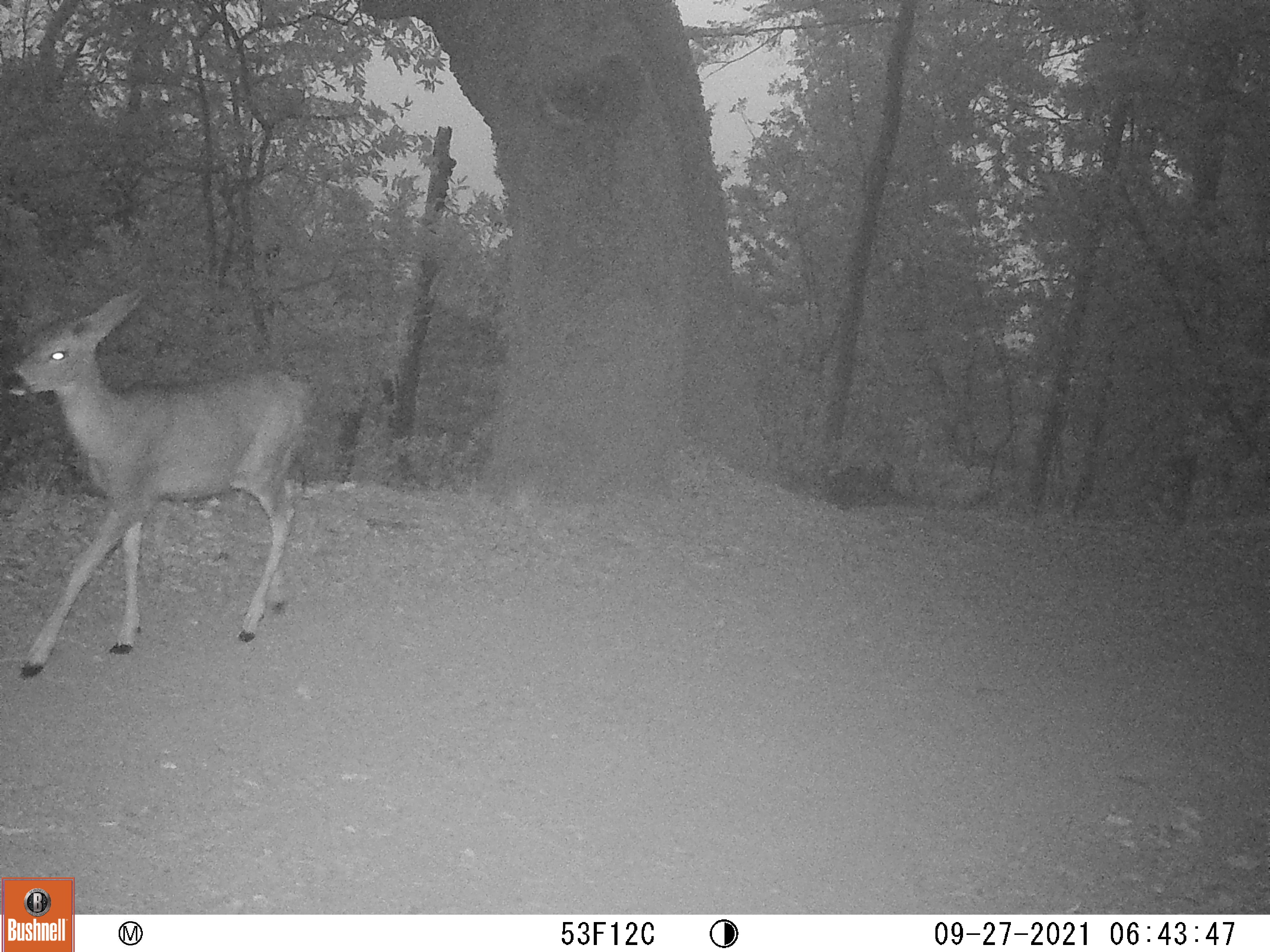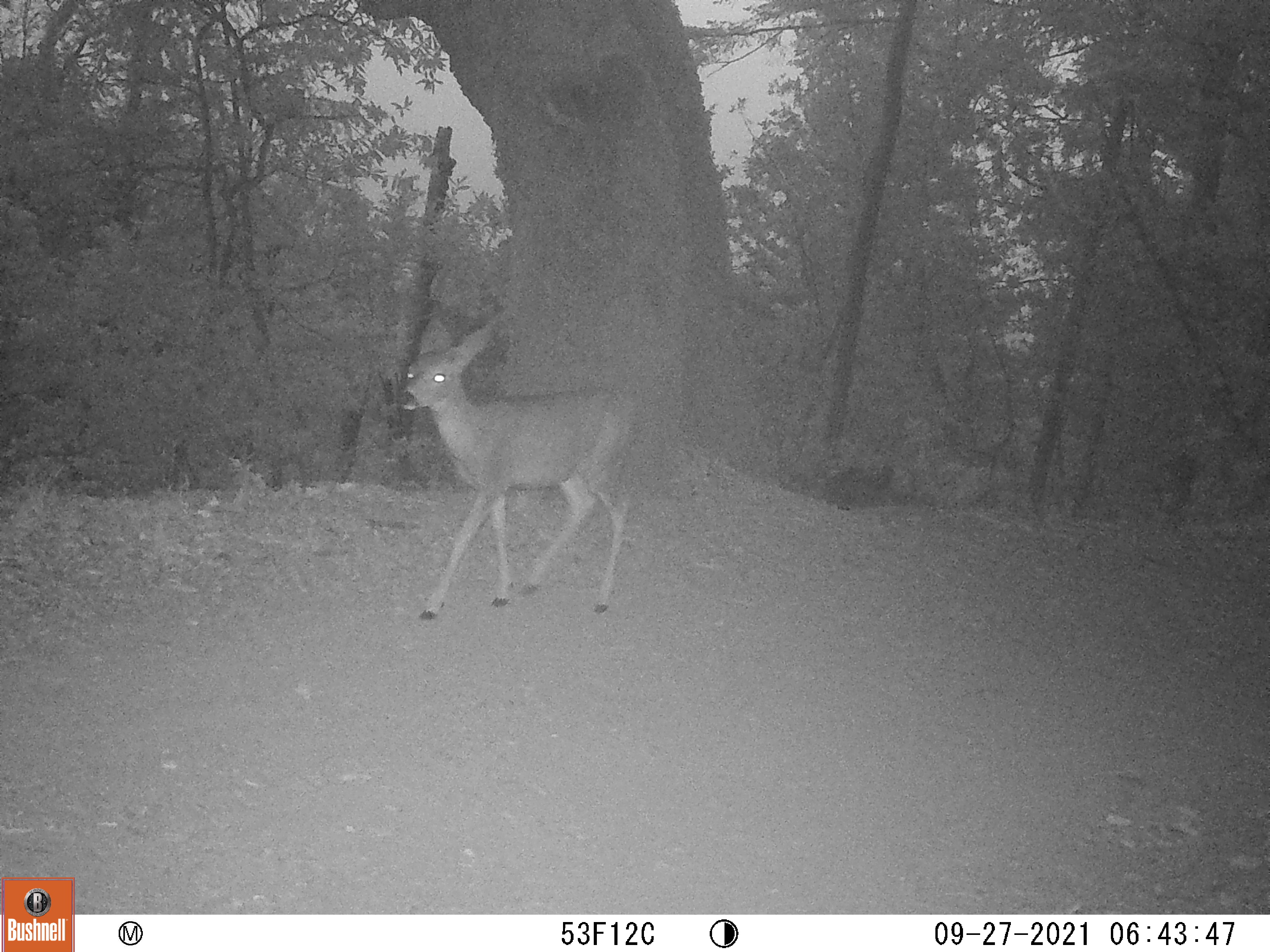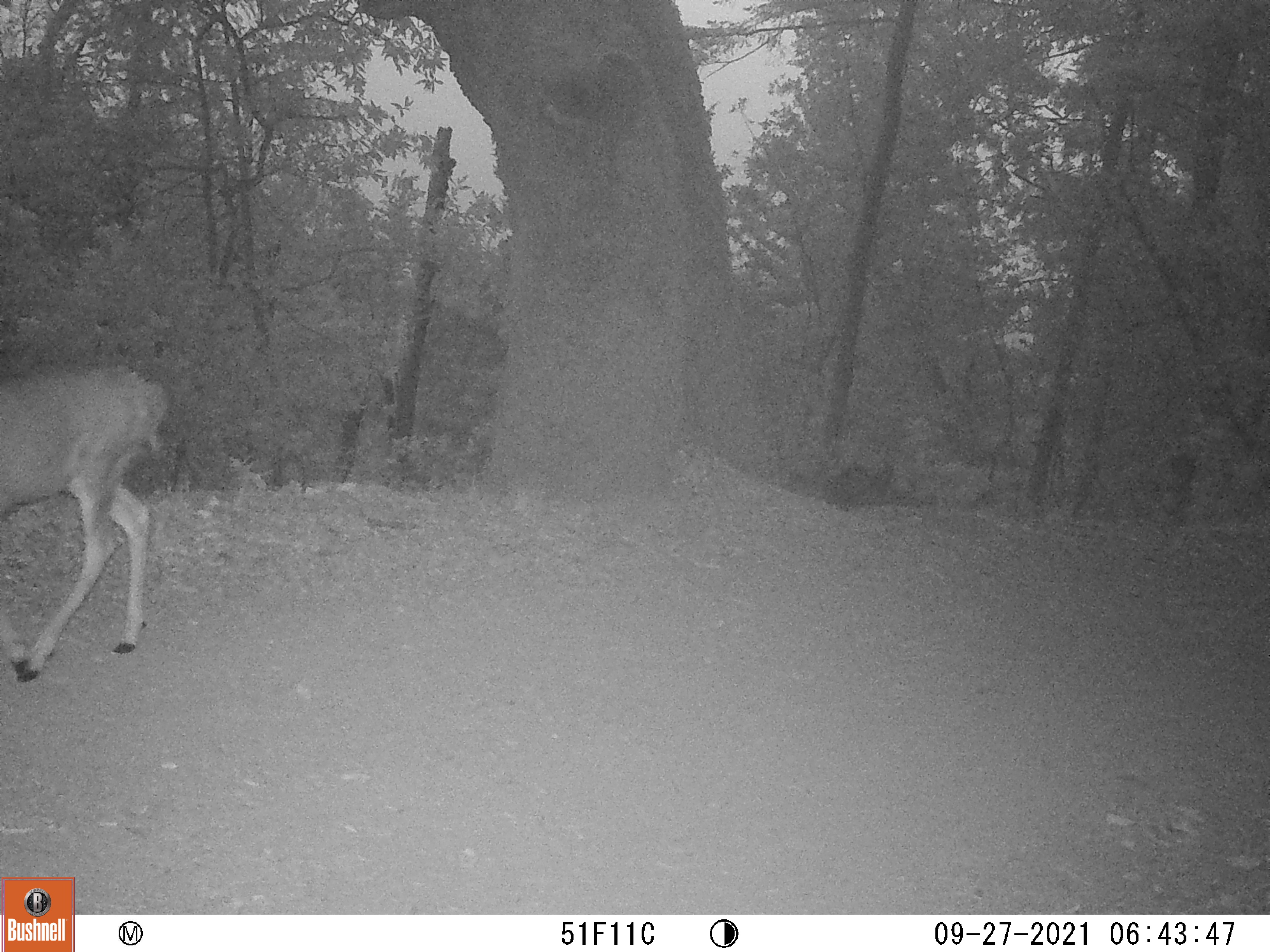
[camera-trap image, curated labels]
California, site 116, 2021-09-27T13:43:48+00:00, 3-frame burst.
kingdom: Animalia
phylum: Chordata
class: Mammalia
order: Artiodactyla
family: Cervidae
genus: Odocoileus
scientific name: Odocoileus hemionus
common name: mule deer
Mule deer (Odocoileus hemionus).